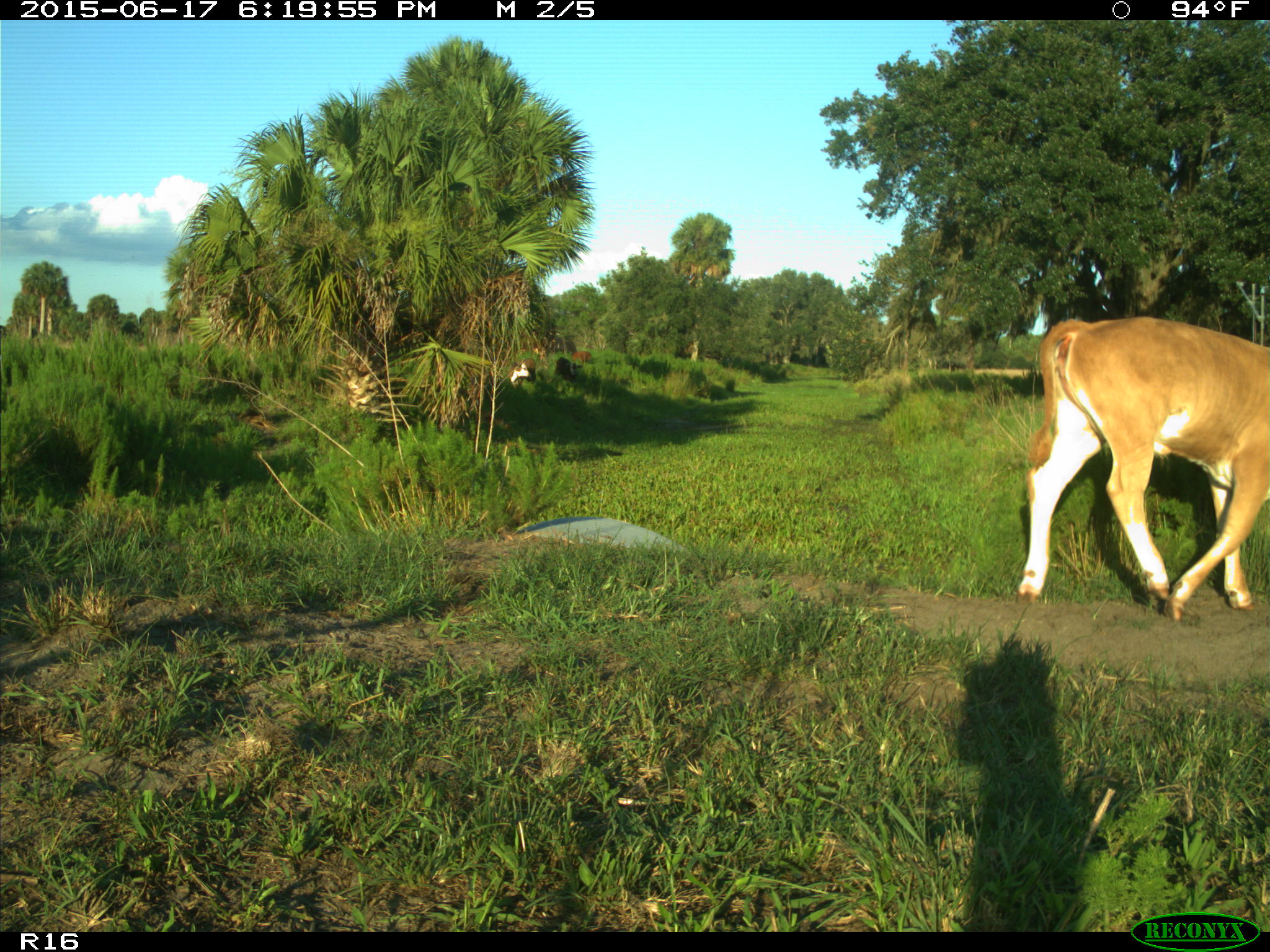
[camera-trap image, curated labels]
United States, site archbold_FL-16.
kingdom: Animalia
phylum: Chordata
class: Mammalia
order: Artiodactyla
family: Bovidae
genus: Bos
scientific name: Bos taurus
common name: domestic cow